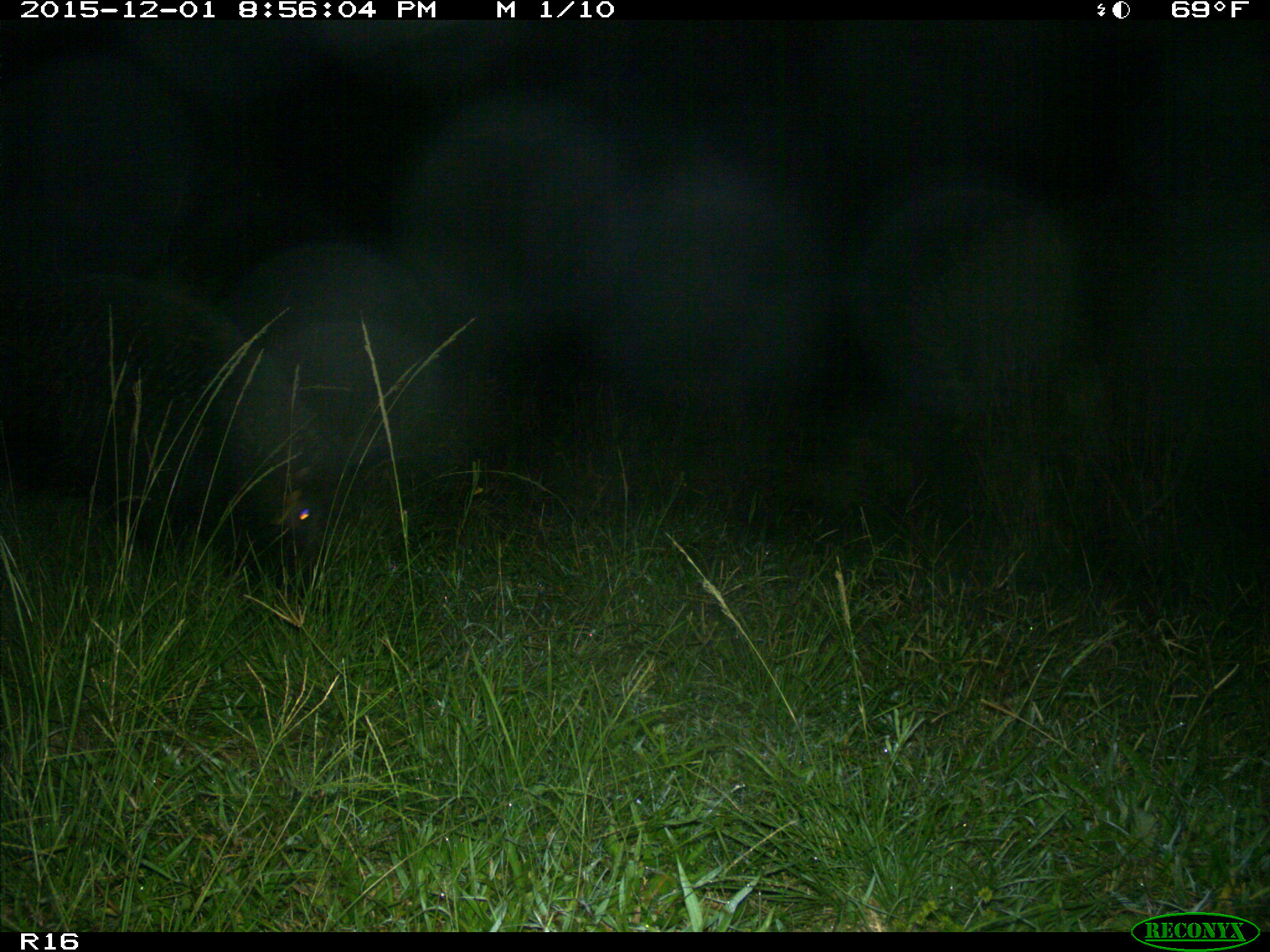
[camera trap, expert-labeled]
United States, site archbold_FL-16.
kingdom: Animalia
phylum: Chordata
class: Mammalia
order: Artiodactyla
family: Suidae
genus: Sus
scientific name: Sus scrofa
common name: wild boar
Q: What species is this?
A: Sus scrofa (wild boar).